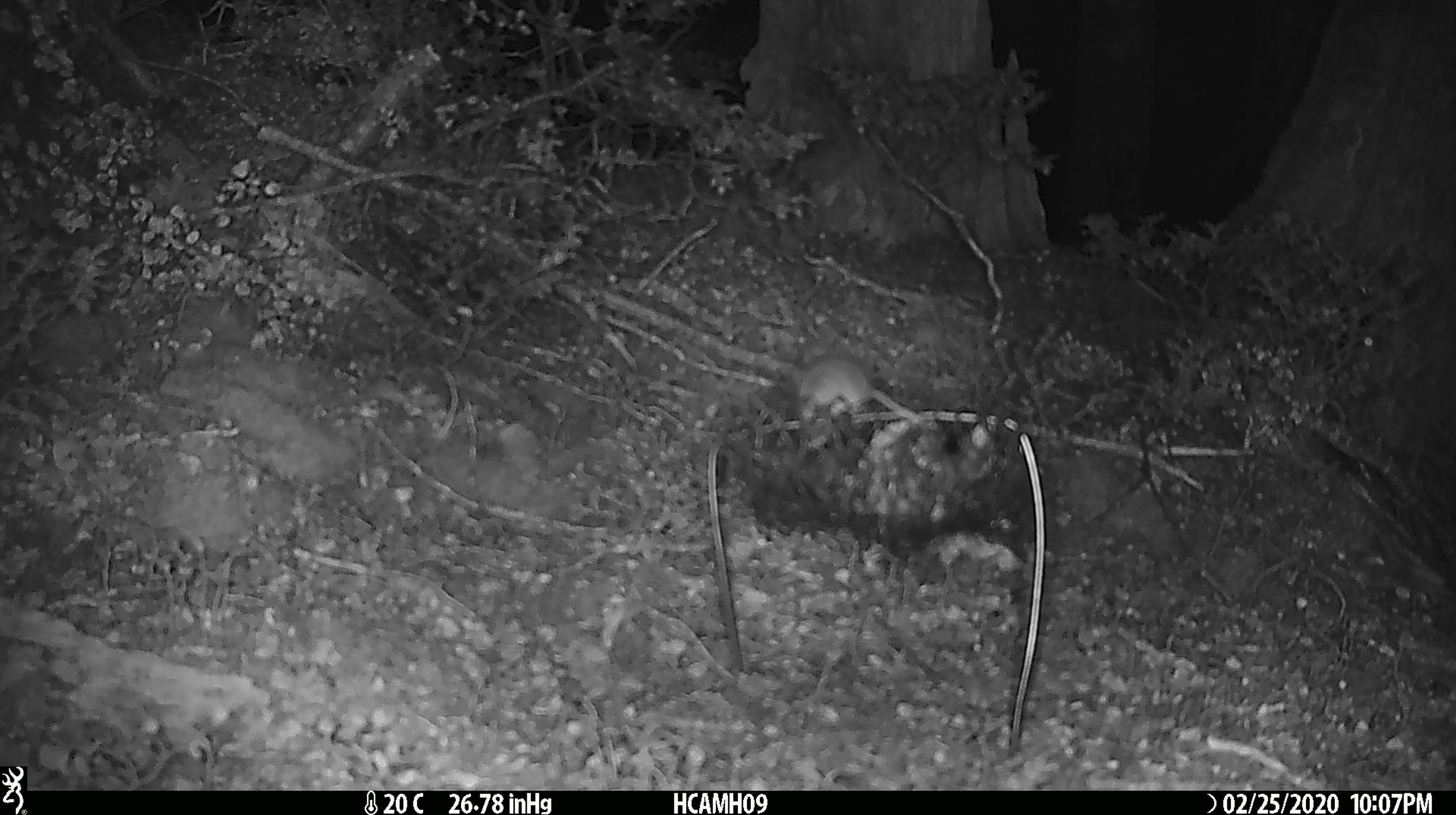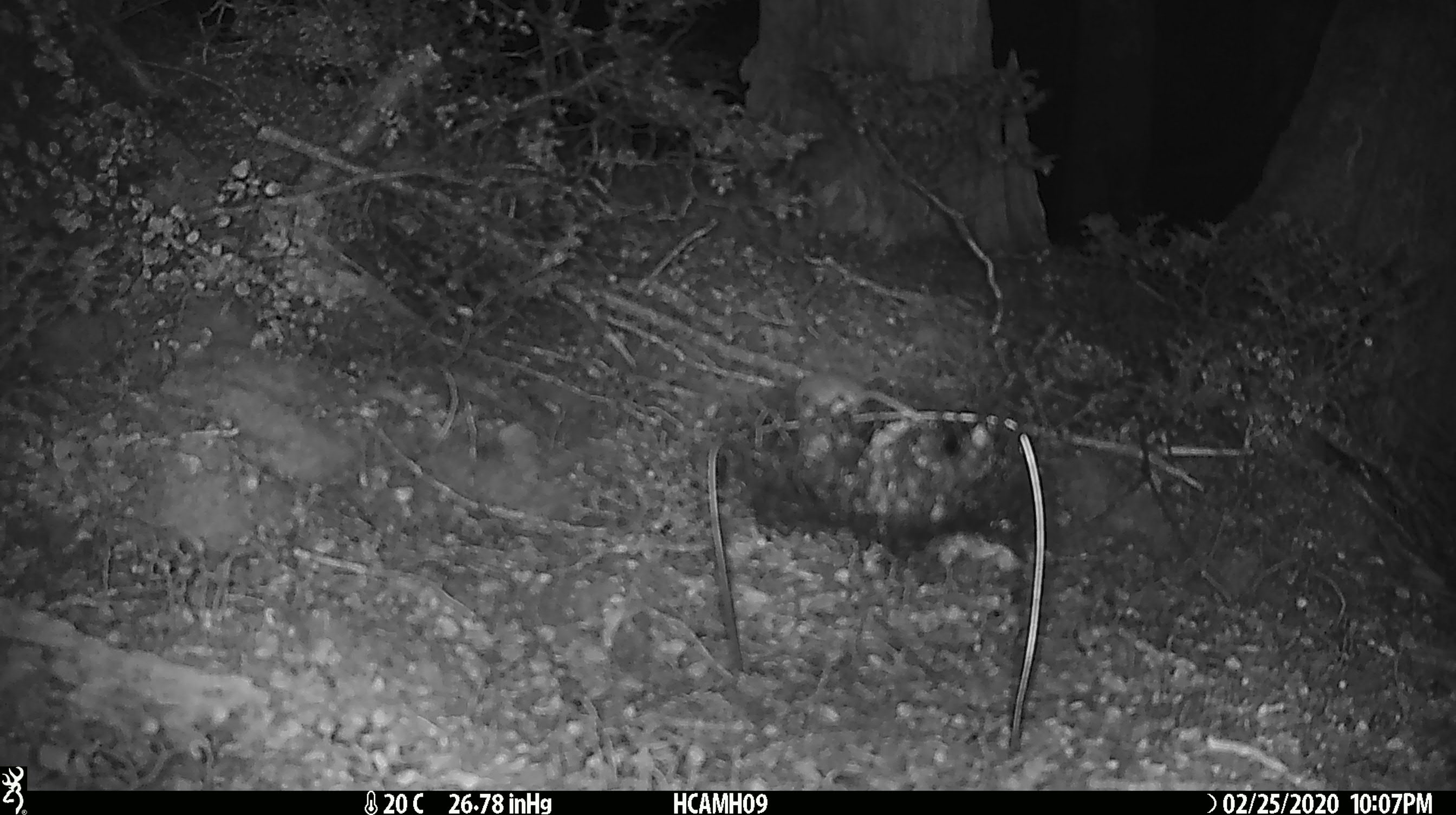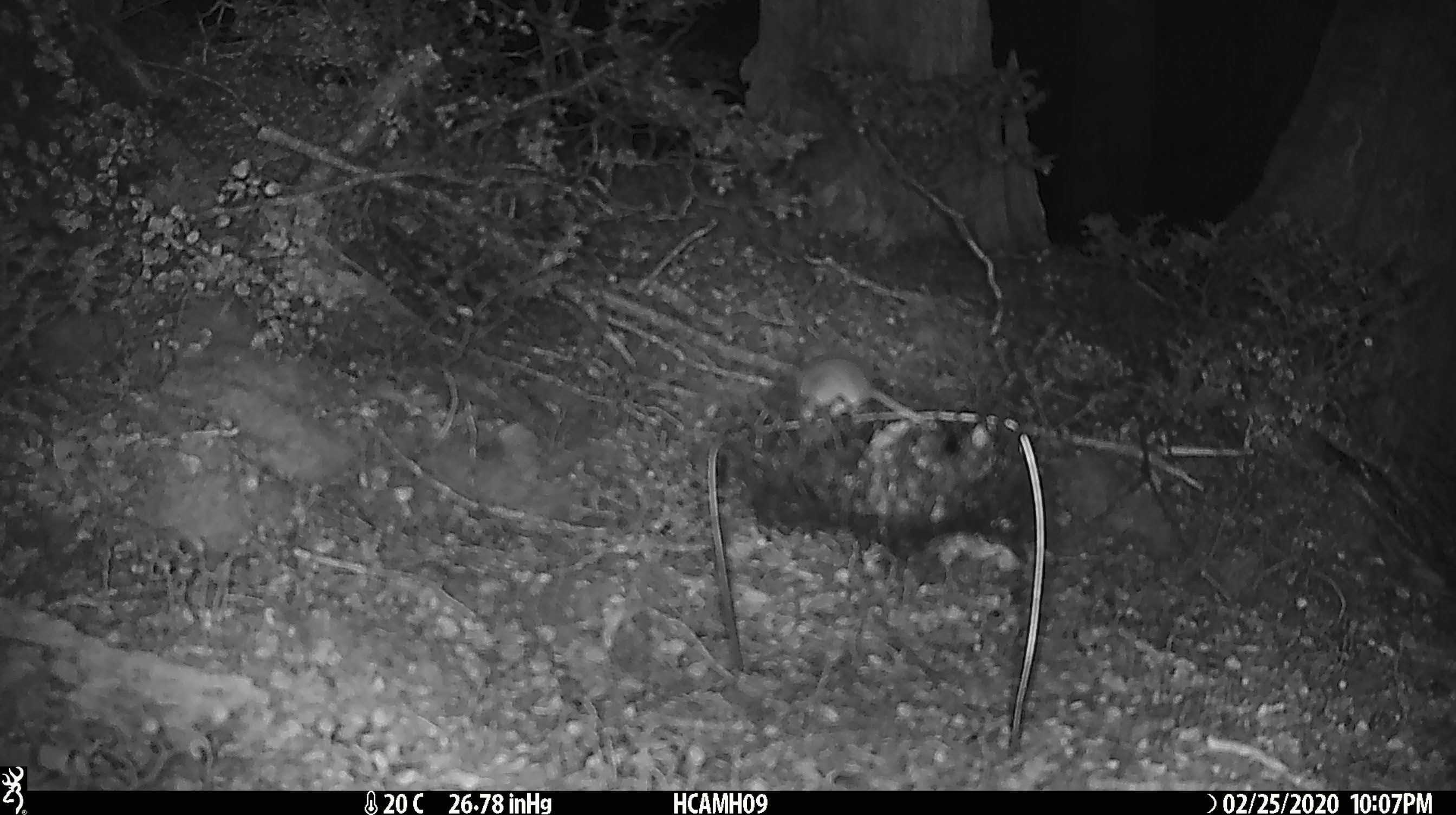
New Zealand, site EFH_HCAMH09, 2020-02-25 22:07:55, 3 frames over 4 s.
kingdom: Animalia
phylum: Chordata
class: Mammalia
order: Rodentia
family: Muridae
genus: Mus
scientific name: Mus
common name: mouse